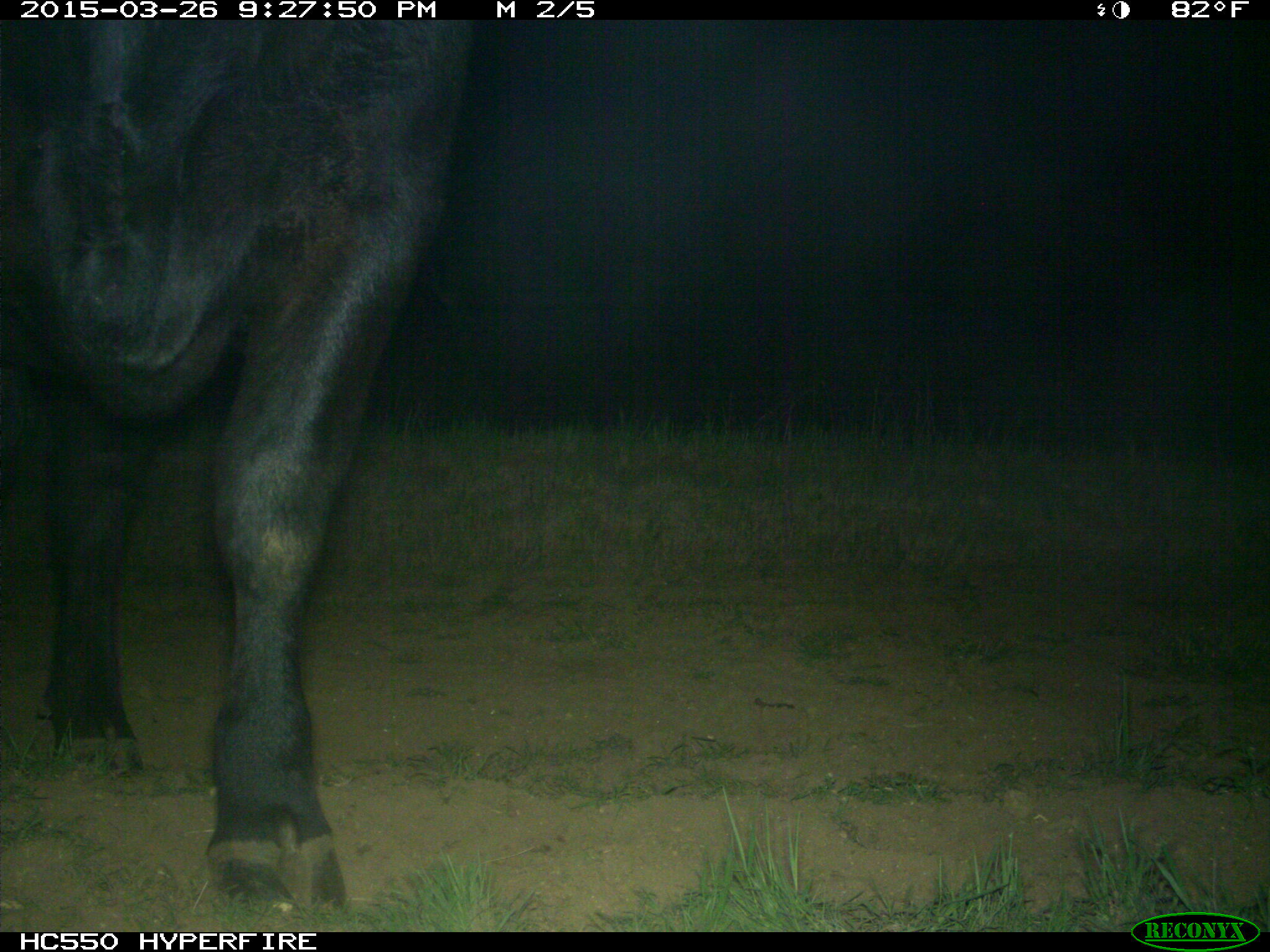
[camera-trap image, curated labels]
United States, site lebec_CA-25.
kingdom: Animalia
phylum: Chordata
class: Mammalia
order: Artiodactyla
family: Bovidae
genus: Bos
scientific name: Bos taurus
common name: domestic cow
Bos taurus (domestic cow).